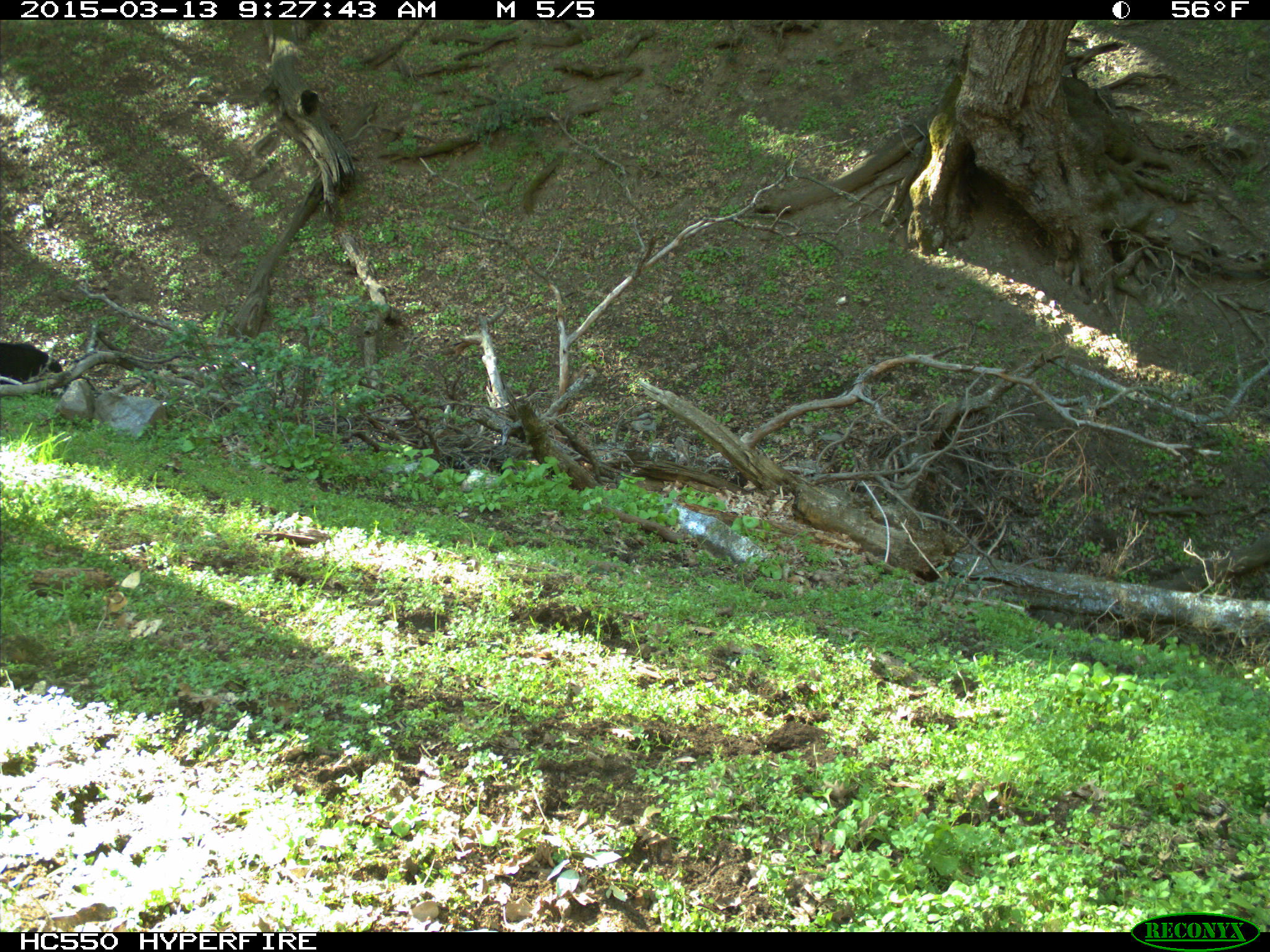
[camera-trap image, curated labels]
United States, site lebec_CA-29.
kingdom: Animalia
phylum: Chordata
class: Mammalia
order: Artiodactyla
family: Bovidae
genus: Bos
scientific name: Bos taurus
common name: domestic cow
Bos taurus (domestic cow).